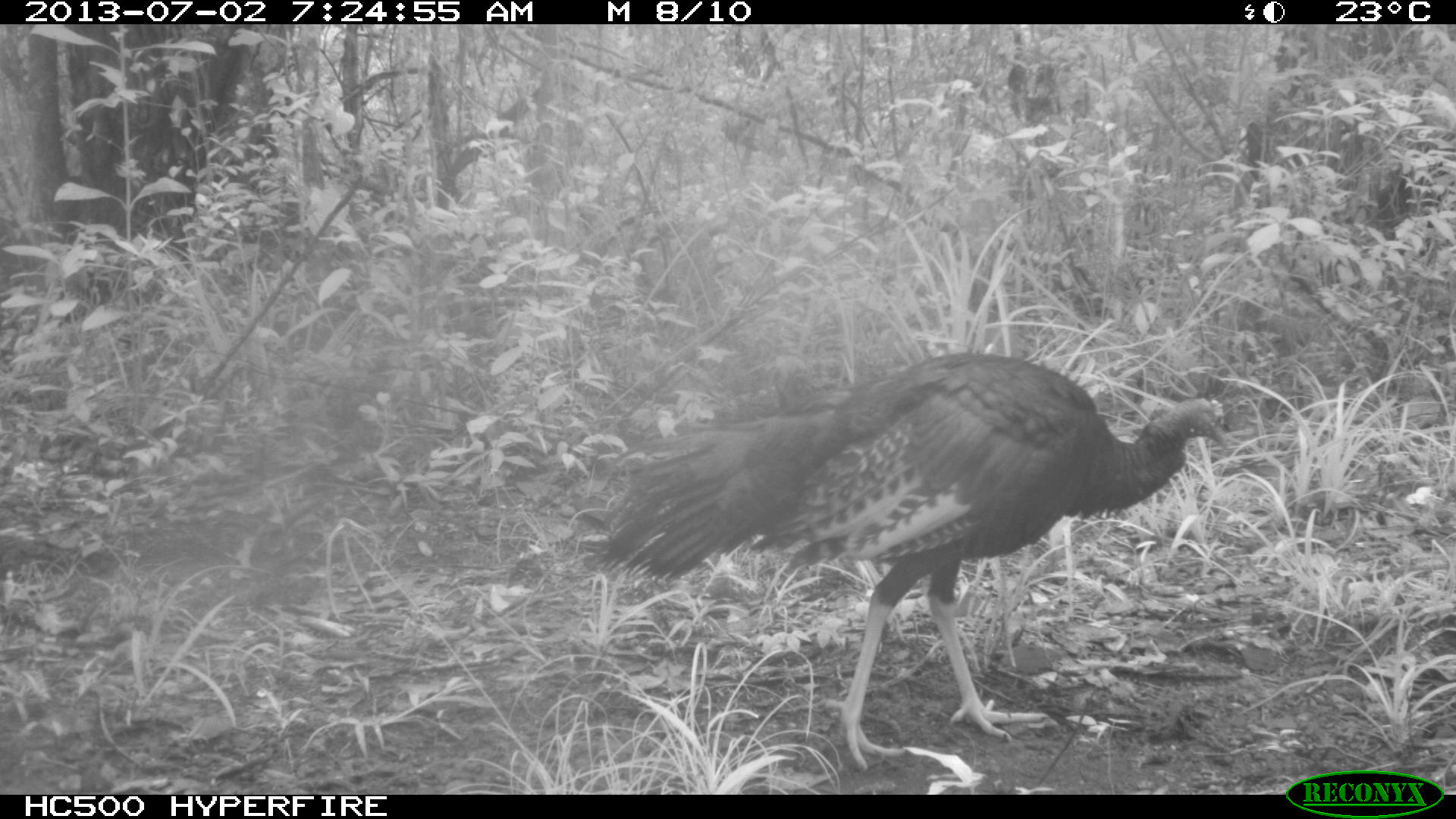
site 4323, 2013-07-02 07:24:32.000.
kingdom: Animalia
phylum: Chordata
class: Aves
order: Galliformes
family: Phasianidae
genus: Meleagris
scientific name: Meleagris ocellata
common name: ocellated turkey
Meleagris ocellata (ocellated turkey), count 1, sex female.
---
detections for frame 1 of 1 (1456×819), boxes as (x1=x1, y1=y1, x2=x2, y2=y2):
meleagris ocellata: (x1=591, y1=353, x2=1225, y2=770)